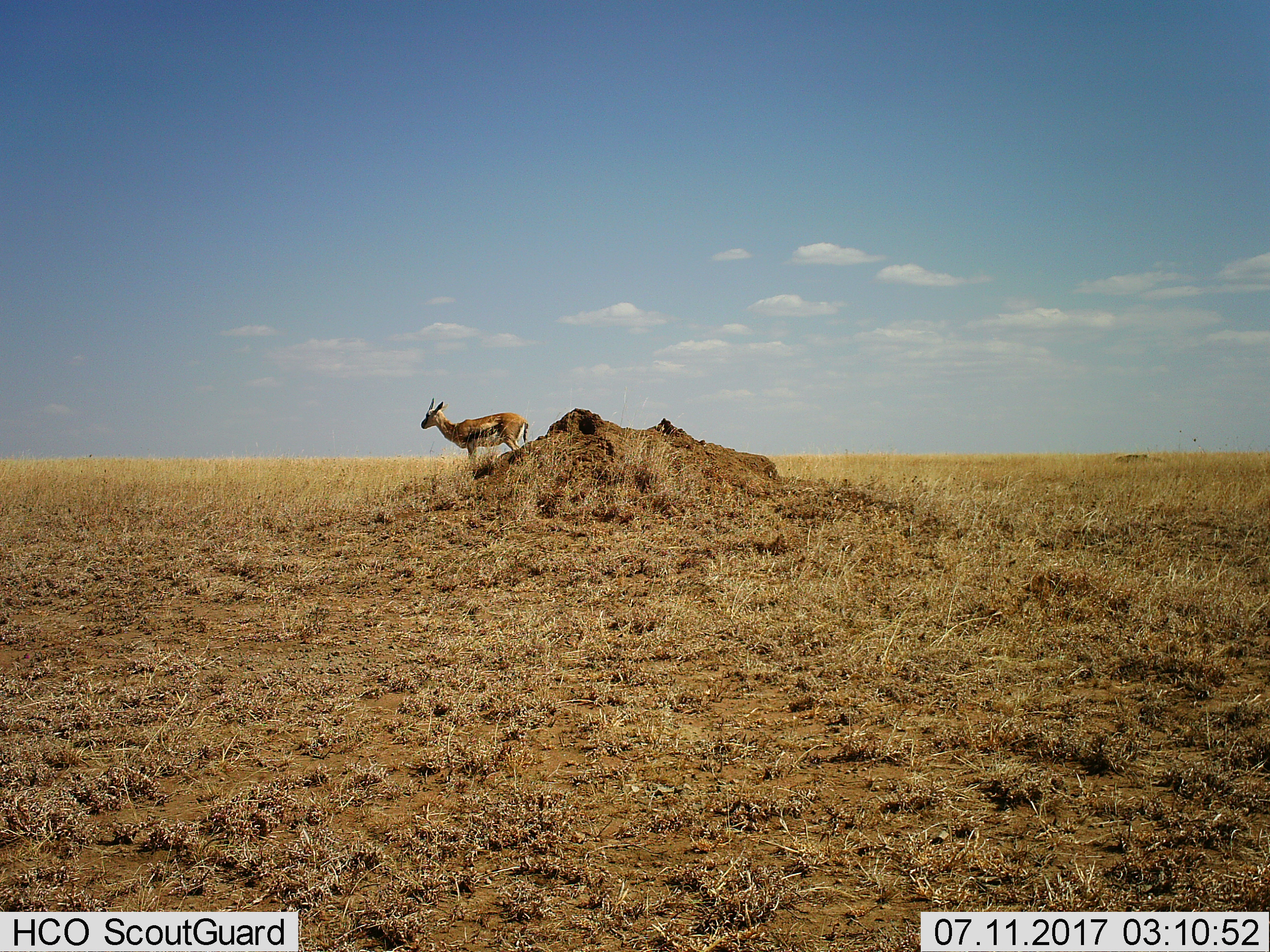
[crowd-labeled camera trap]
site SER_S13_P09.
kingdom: Animalia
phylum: Chordata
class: Mammalia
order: Artiodactyla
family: Bovidae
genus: Eudorcas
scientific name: Eudorcas thomsonii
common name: thomson's gazelle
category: gazellethomsons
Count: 1.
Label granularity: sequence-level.